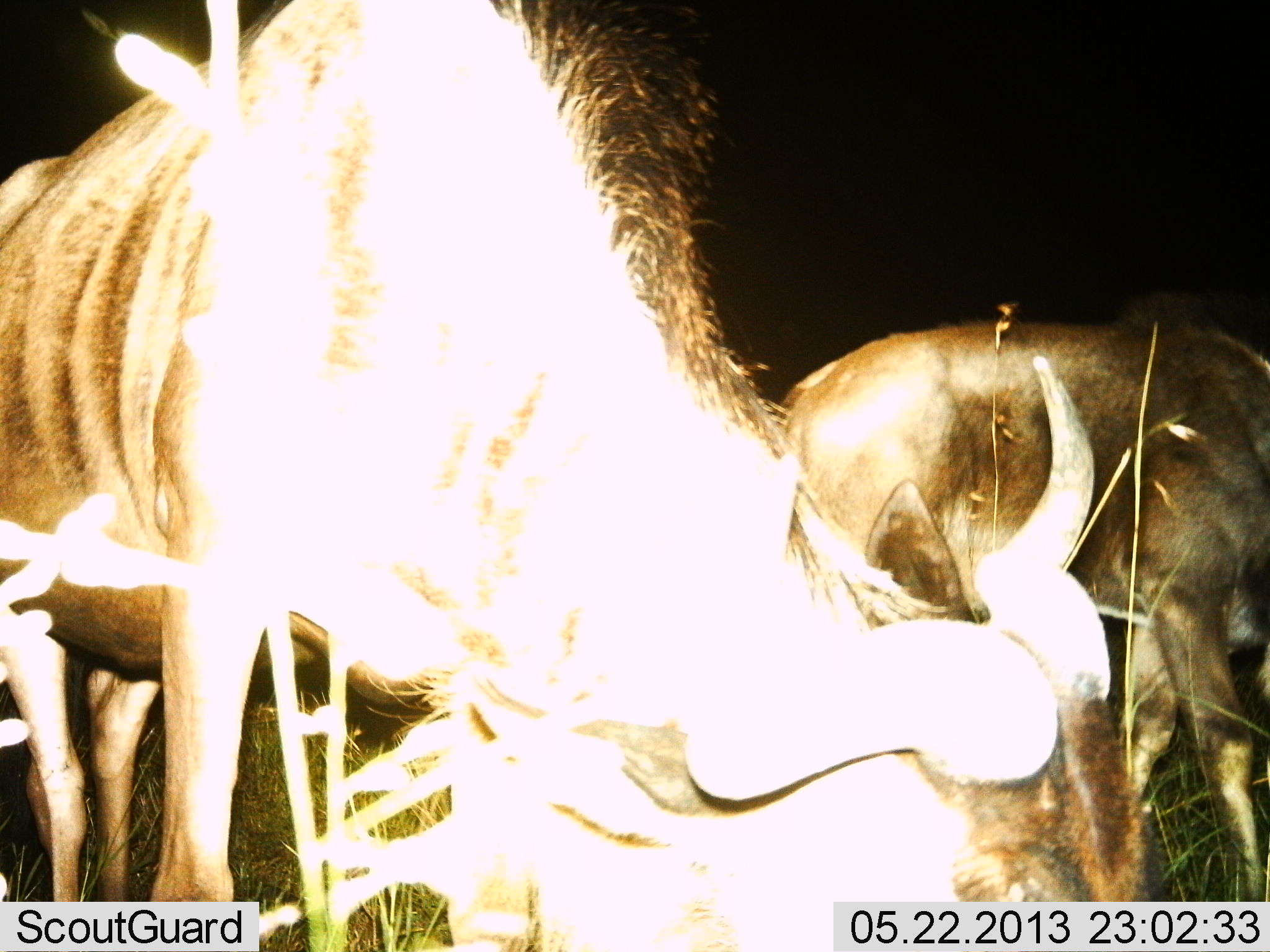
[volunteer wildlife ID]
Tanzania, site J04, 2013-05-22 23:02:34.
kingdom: Animalia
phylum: Chordata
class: Mammalia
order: Artiodactyla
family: Bovidae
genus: Connochaetes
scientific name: Connochaetes taurinus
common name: blue wildebeest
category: wildebeest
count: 2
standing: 30%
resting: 0%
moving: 20%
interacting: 10%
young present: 0%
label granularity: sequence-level